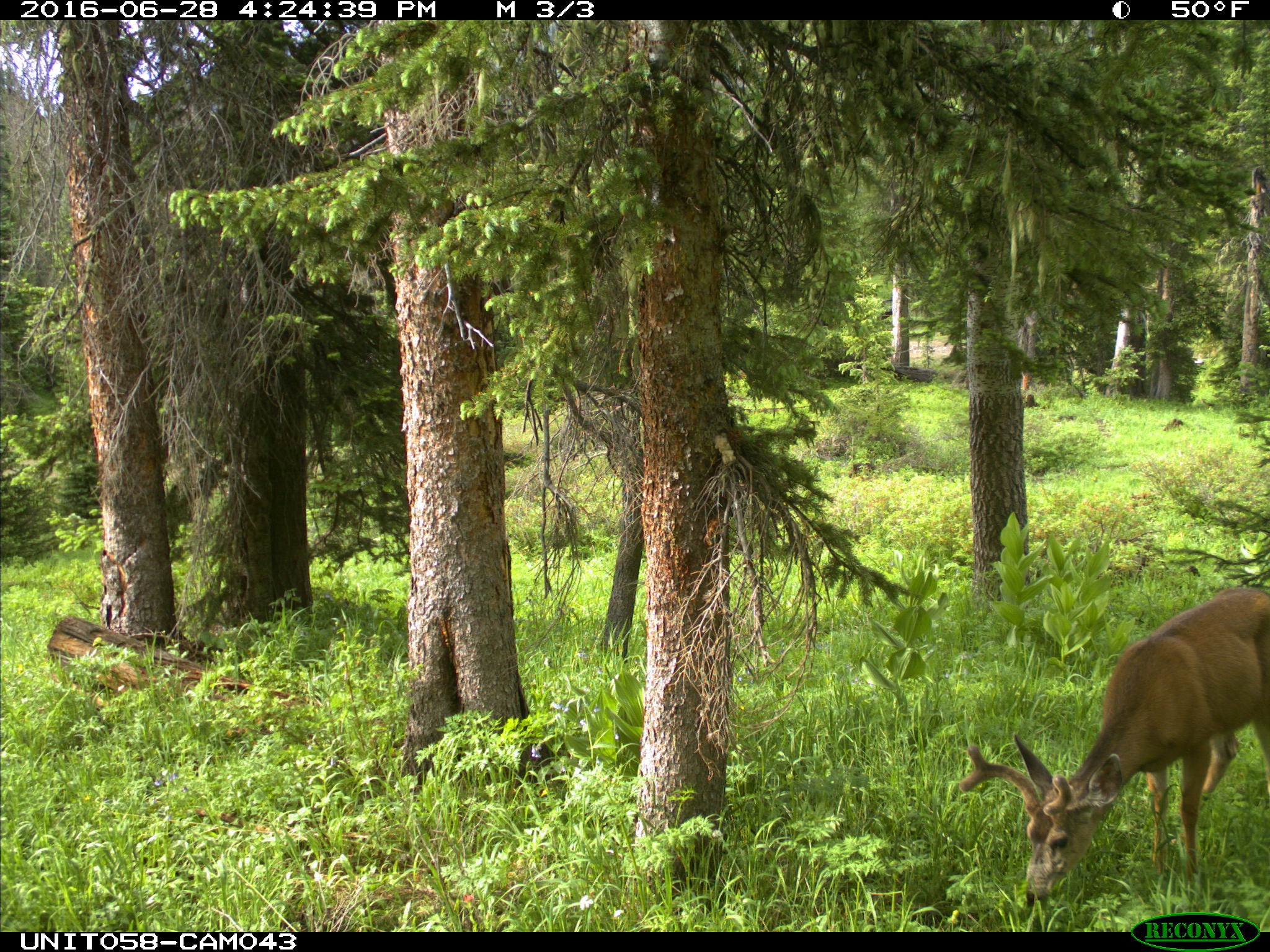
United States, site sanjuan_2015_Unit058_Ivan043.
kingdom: Animalia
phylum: Chordata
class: Mammalia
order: Artiodactyla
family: Cervidae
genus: Odocoileus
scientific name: Odocoileus hemionus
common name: mule deer